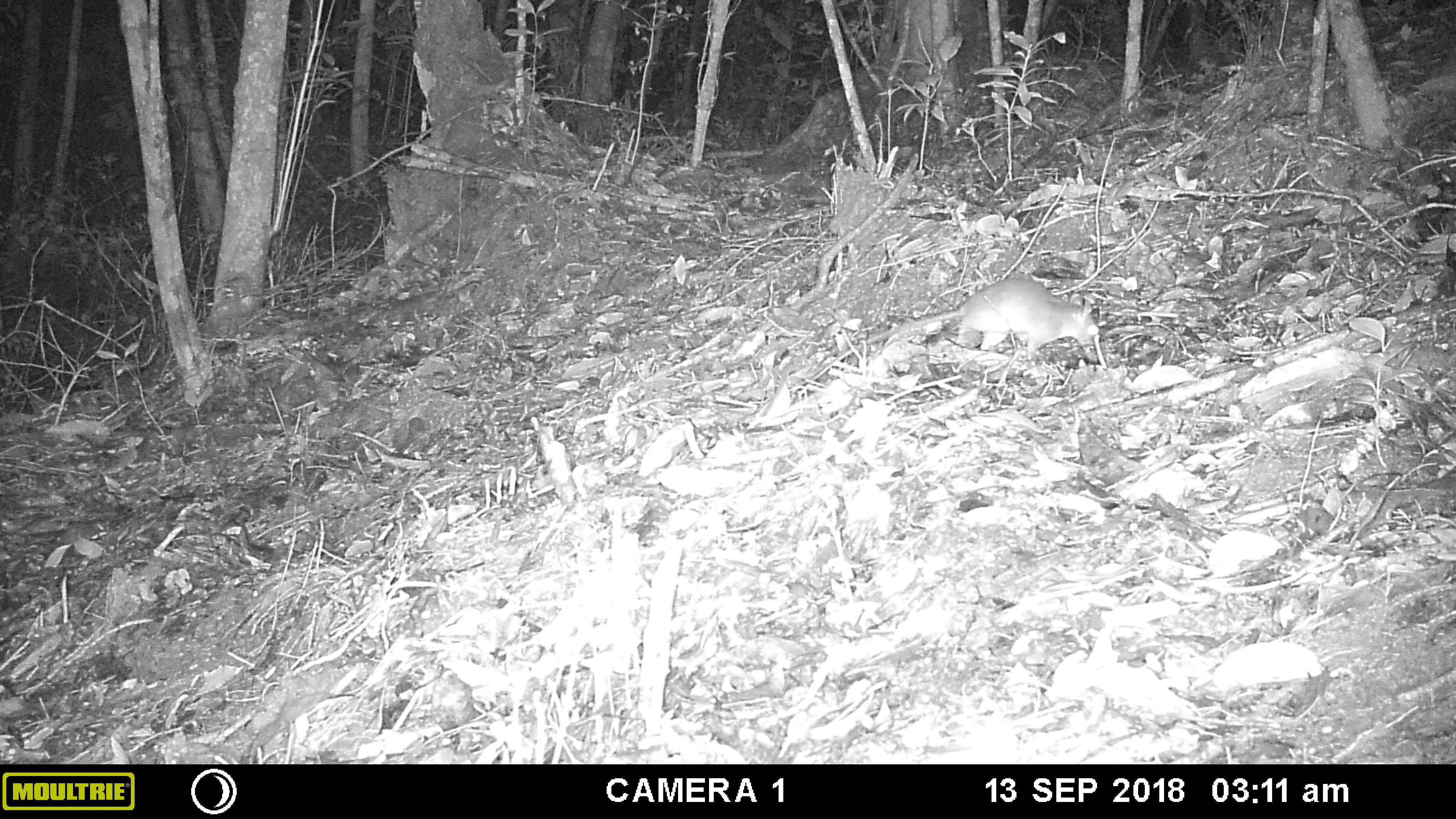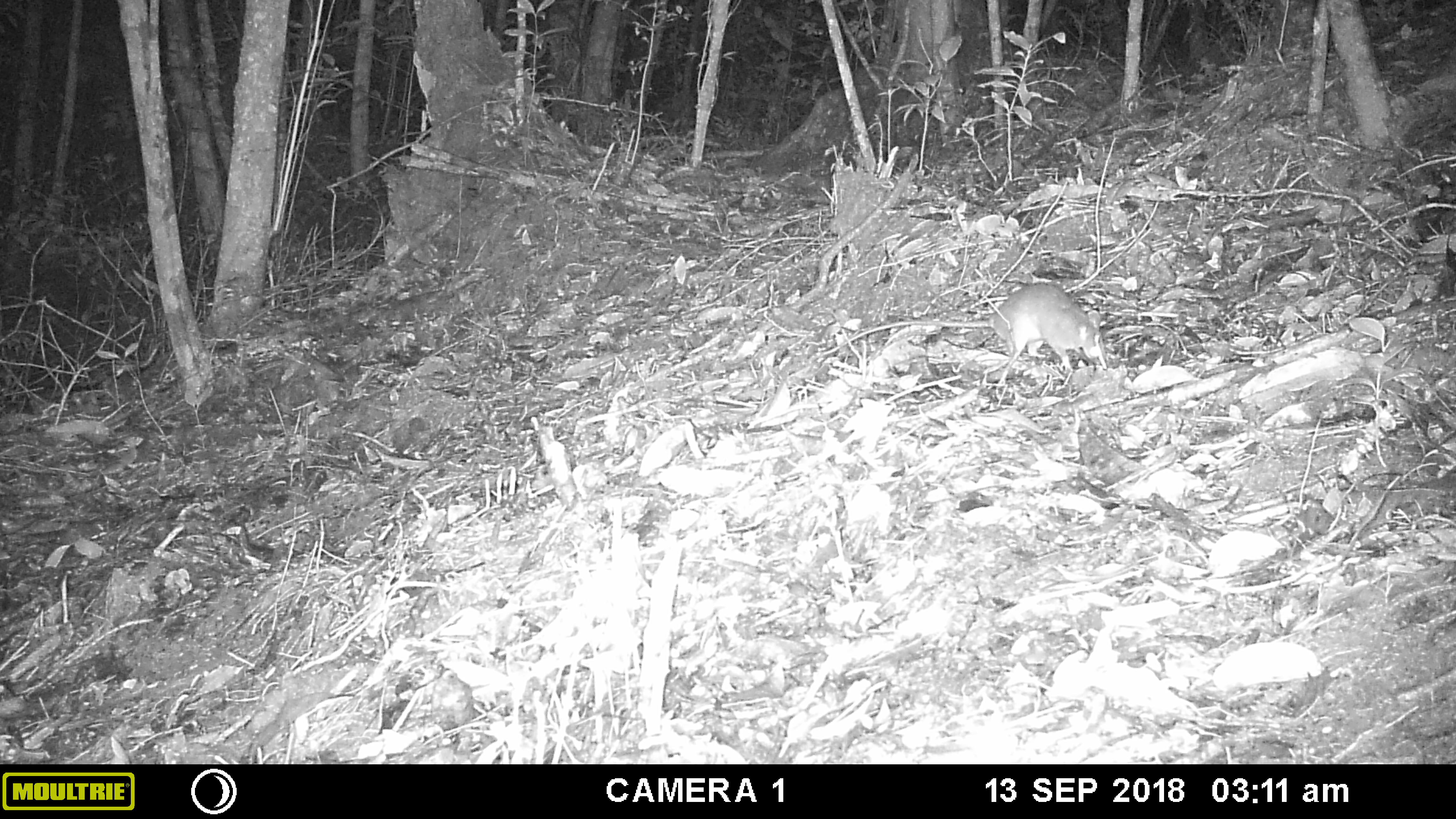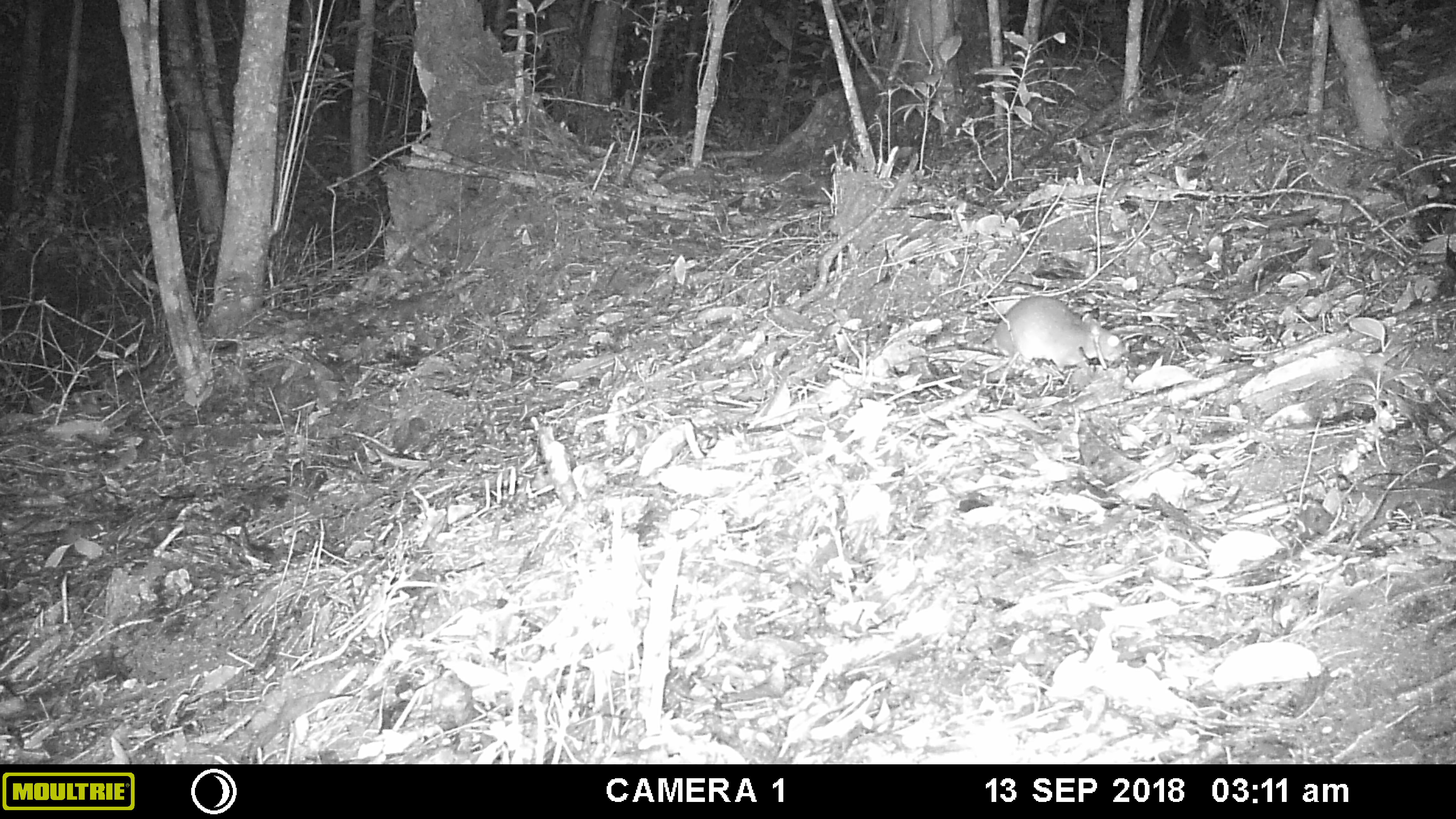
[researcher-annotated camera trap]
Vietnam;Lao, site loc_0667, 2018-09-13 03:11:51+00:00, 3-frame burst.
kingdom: Animalia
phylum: Chordata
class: Mammalia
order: Rodentia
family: Muridae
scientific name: Muridae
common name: old-world mice and rats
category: unidentified murid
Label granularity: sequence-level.